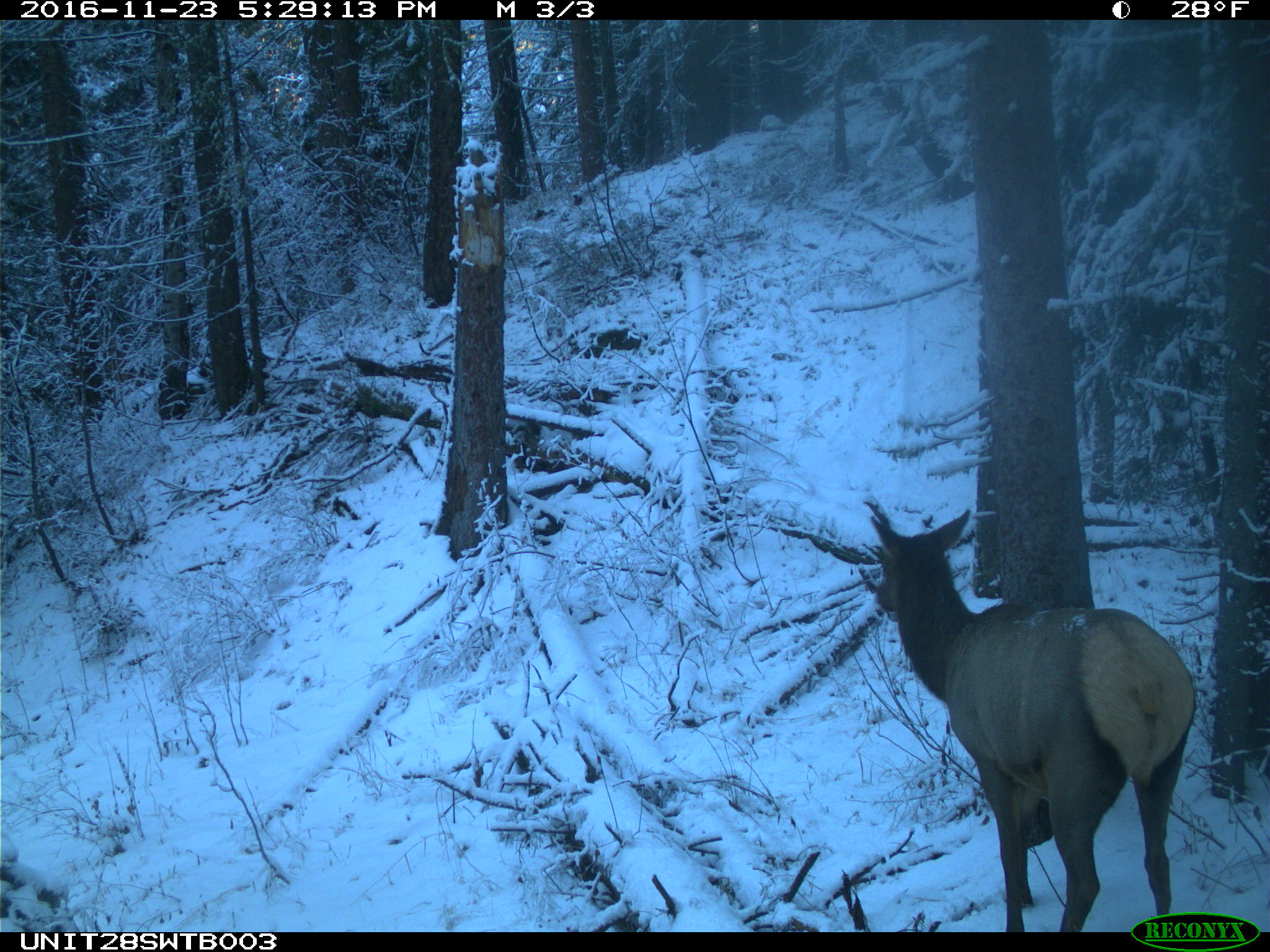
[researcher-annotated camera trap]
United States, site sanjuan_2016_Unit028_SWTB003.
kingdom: Animalia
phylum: Chordata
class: Mammalia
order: Artiodactyla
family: Cervidae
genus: Cervus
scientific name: Cervus elaphus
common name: red deer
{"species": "Cervus elaphus (red deer)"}